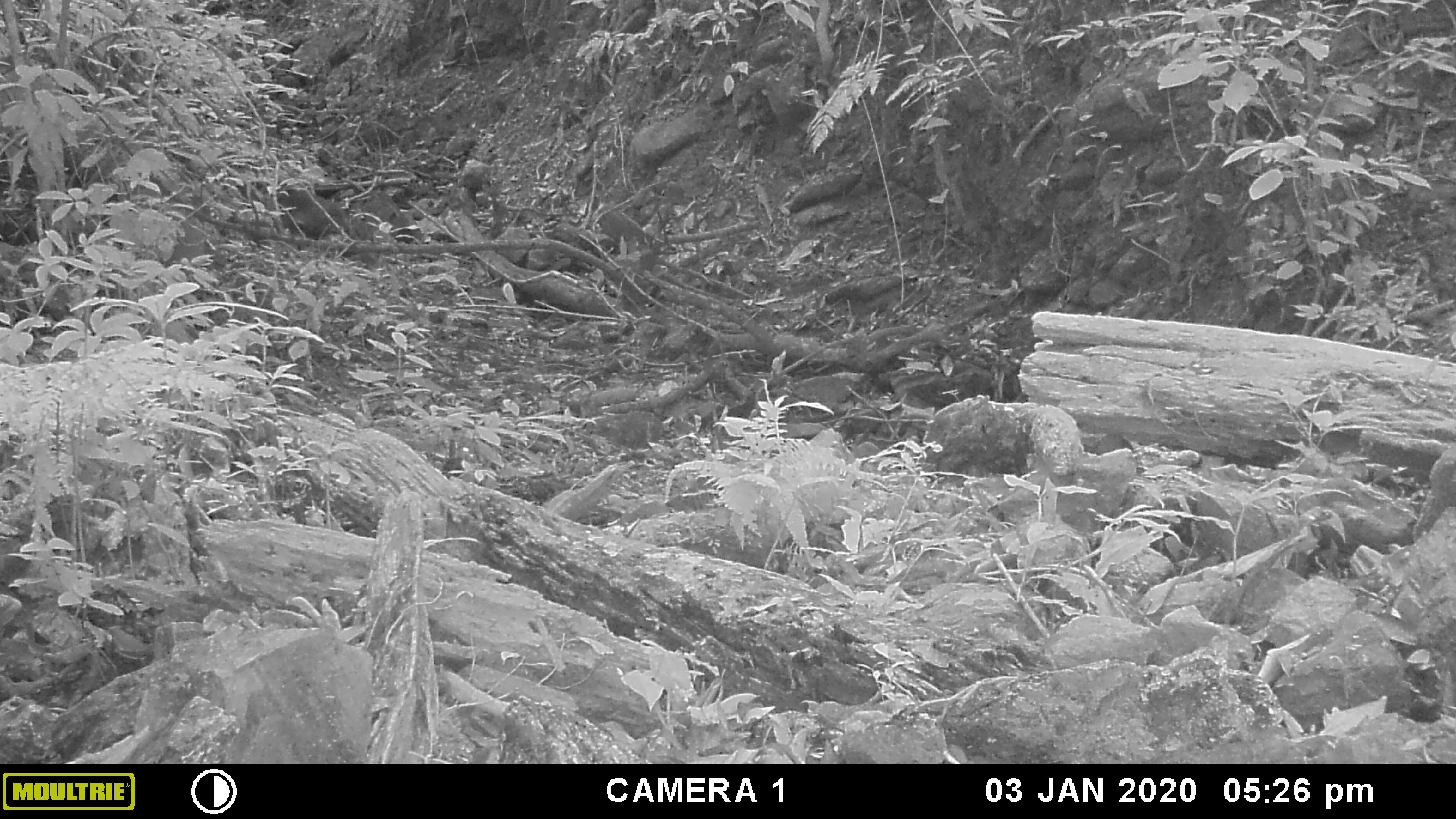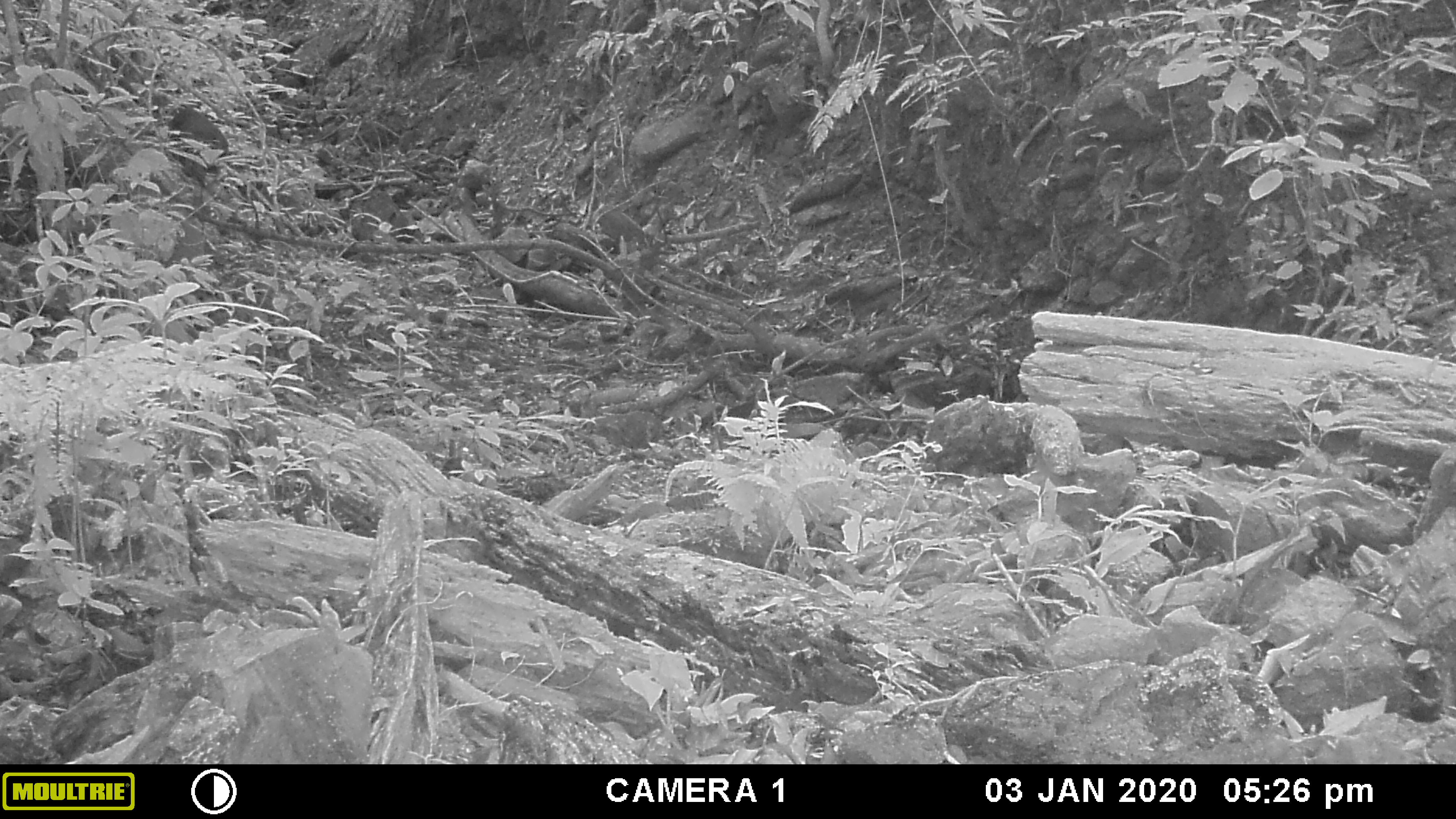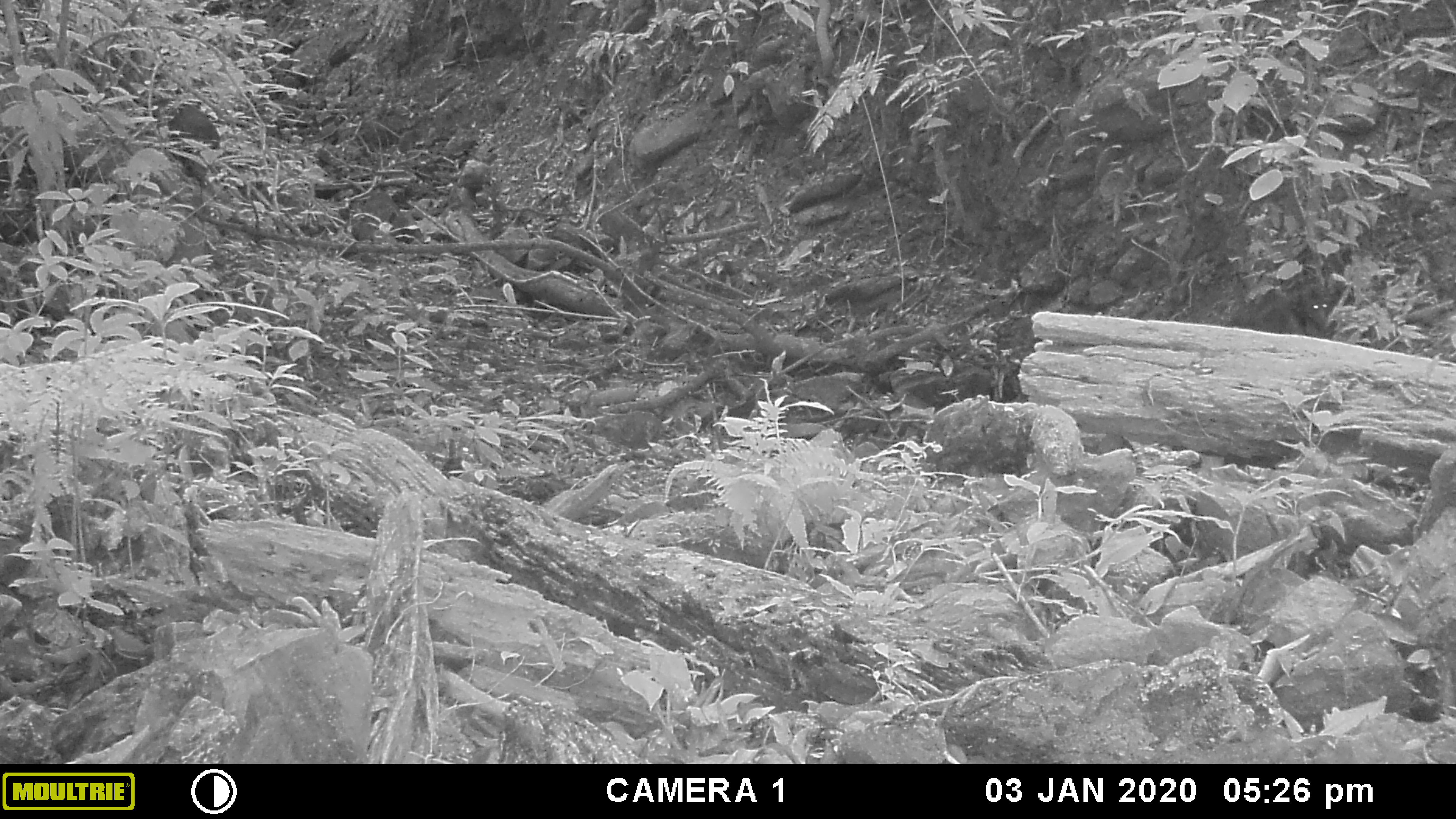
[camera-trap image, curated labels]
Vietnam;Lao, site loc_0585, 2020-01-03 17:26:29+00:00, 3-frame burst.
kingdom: Animalia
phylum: Chordata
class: Mammalia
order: Primates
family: Cercopithecidae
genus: Macaca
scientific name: Macaca arctoides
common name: stump-tailed macaque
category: stump tailed macaque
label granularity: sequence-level